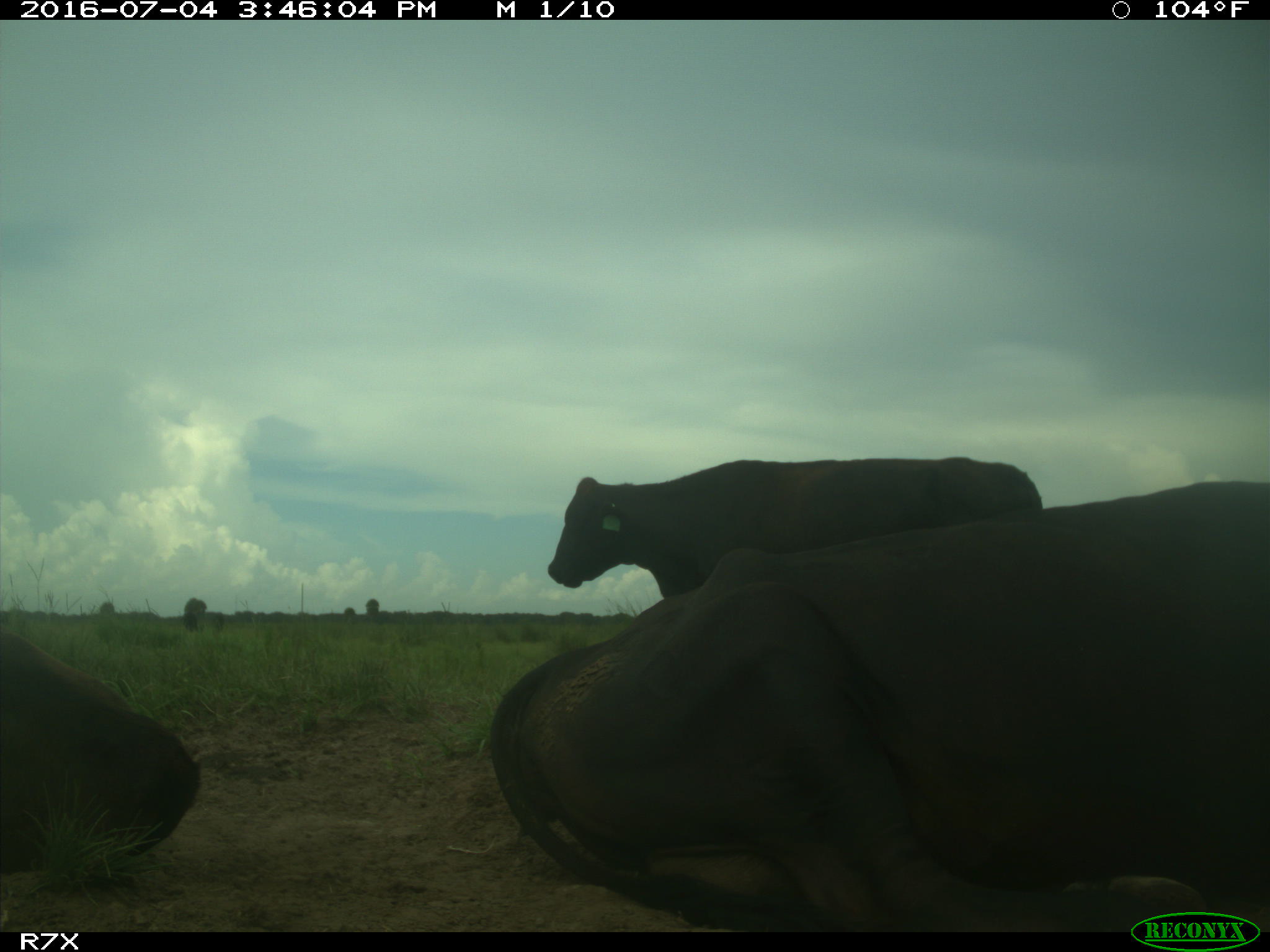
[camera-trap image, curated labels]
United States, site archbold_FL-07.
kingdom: Animalia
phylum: Chordata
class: Mammalia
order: Artiodactyla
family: Bovidae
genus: Bos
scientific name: Bos taurus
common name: domestic cow